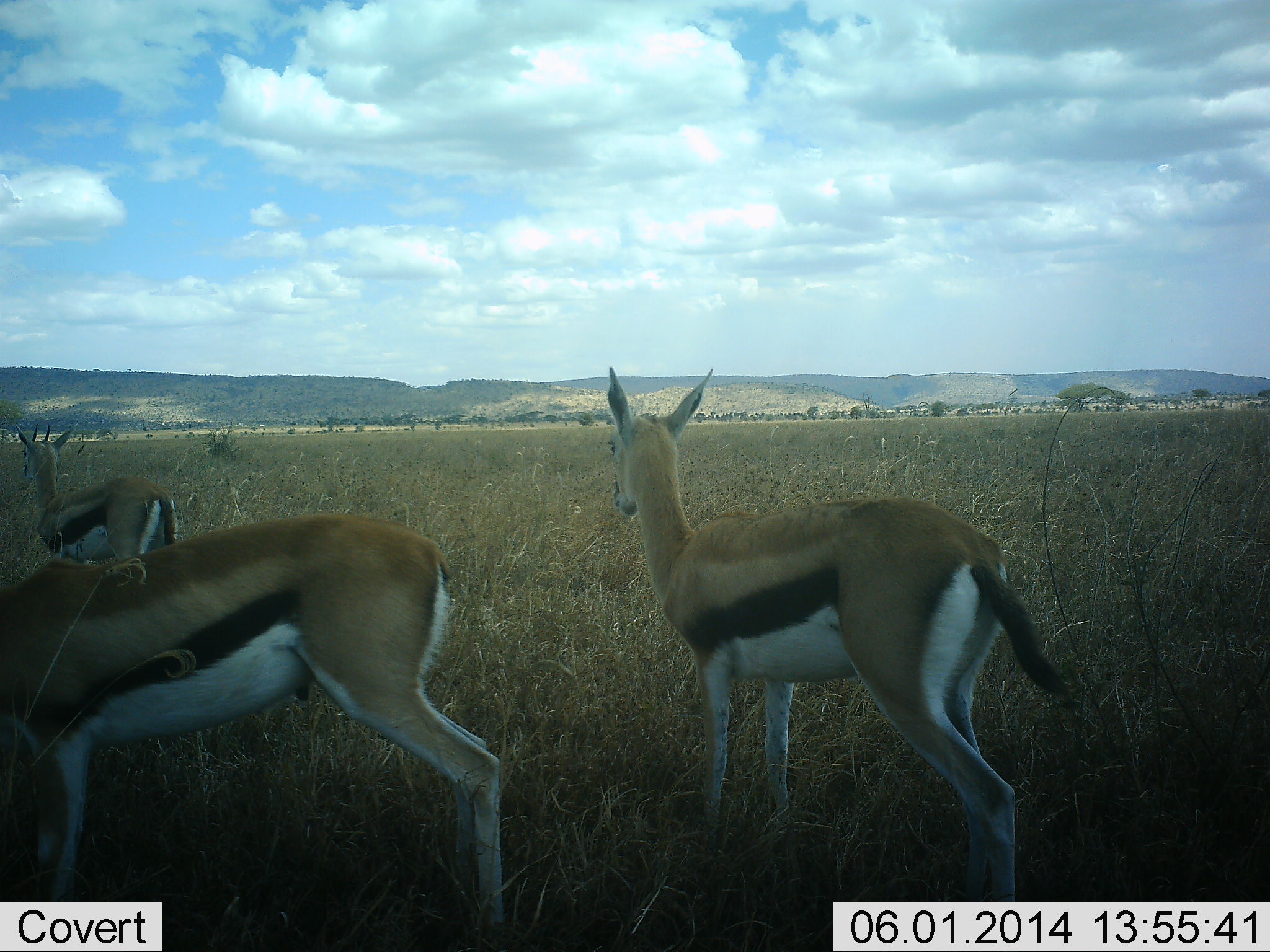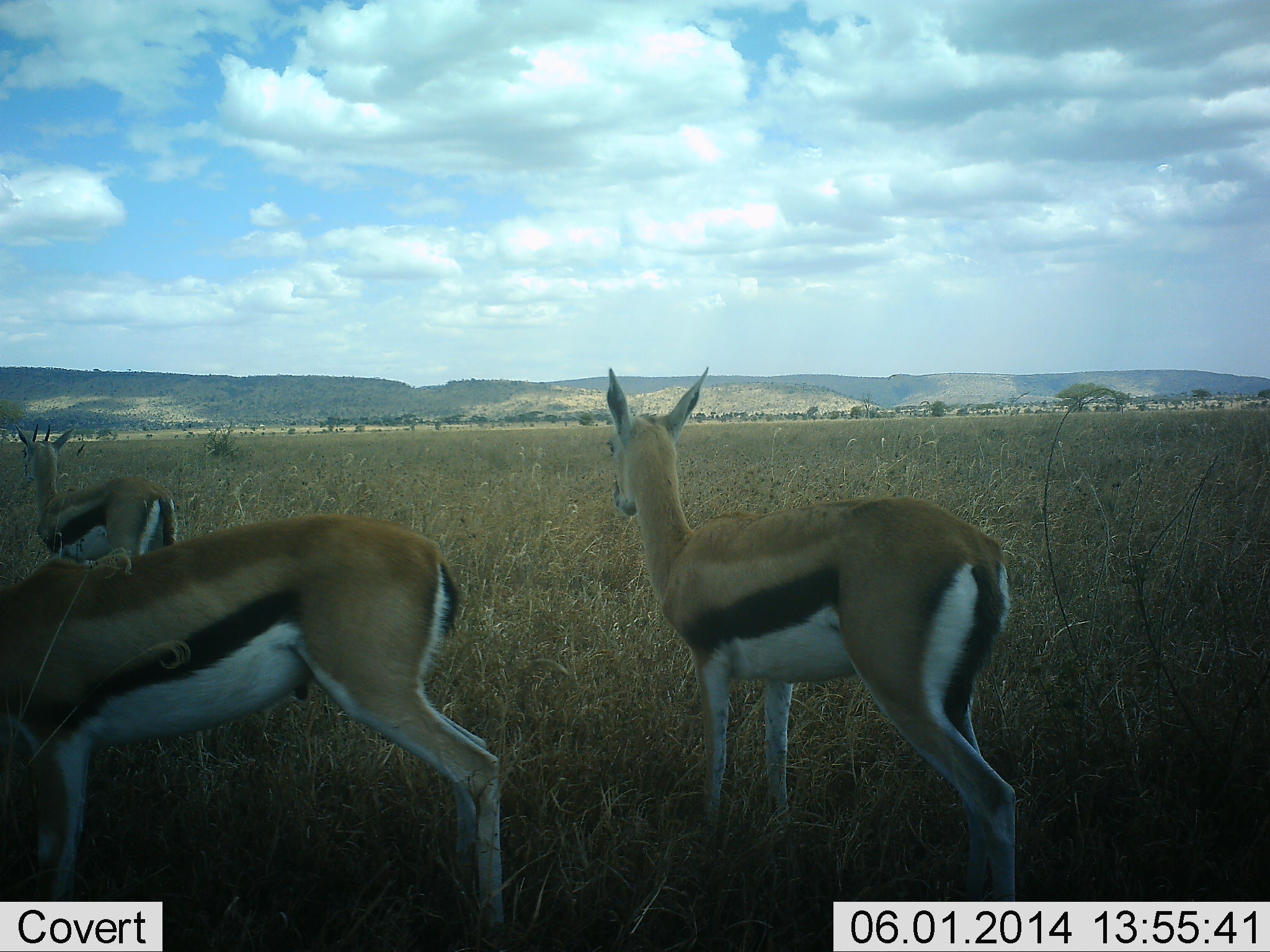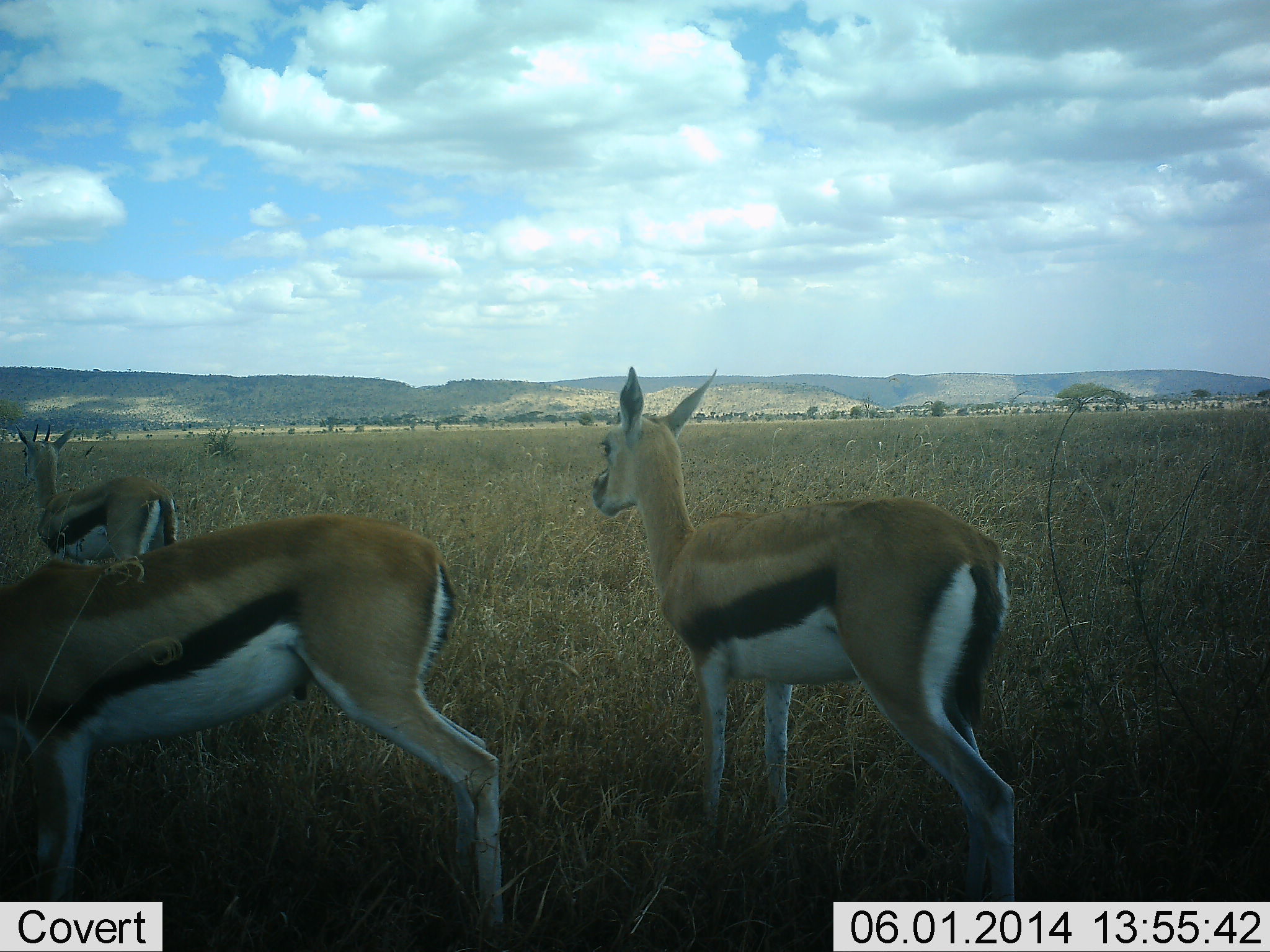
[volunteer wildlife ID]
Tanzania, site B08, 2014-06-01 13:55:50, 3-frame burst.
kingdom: Animalia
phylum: Chordata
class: Mammalia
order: Artiodactyla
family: Bovidae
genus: Eudorcas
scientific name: Eudorcas thomsonii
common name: thomson's gazelle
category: gazellethomsons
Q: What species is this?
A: Gazellethomsons (thomson's gazelle) (Eudorcas thomsonii).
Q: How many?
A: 3.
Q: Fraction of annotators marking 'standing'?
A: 100%.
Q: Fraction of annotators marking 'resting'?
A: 0%.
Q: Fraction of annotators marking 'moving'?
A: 0%.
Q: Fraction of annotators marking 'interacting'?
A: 0%.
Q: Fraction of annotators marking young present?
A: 0%.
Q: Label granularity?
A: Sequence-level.